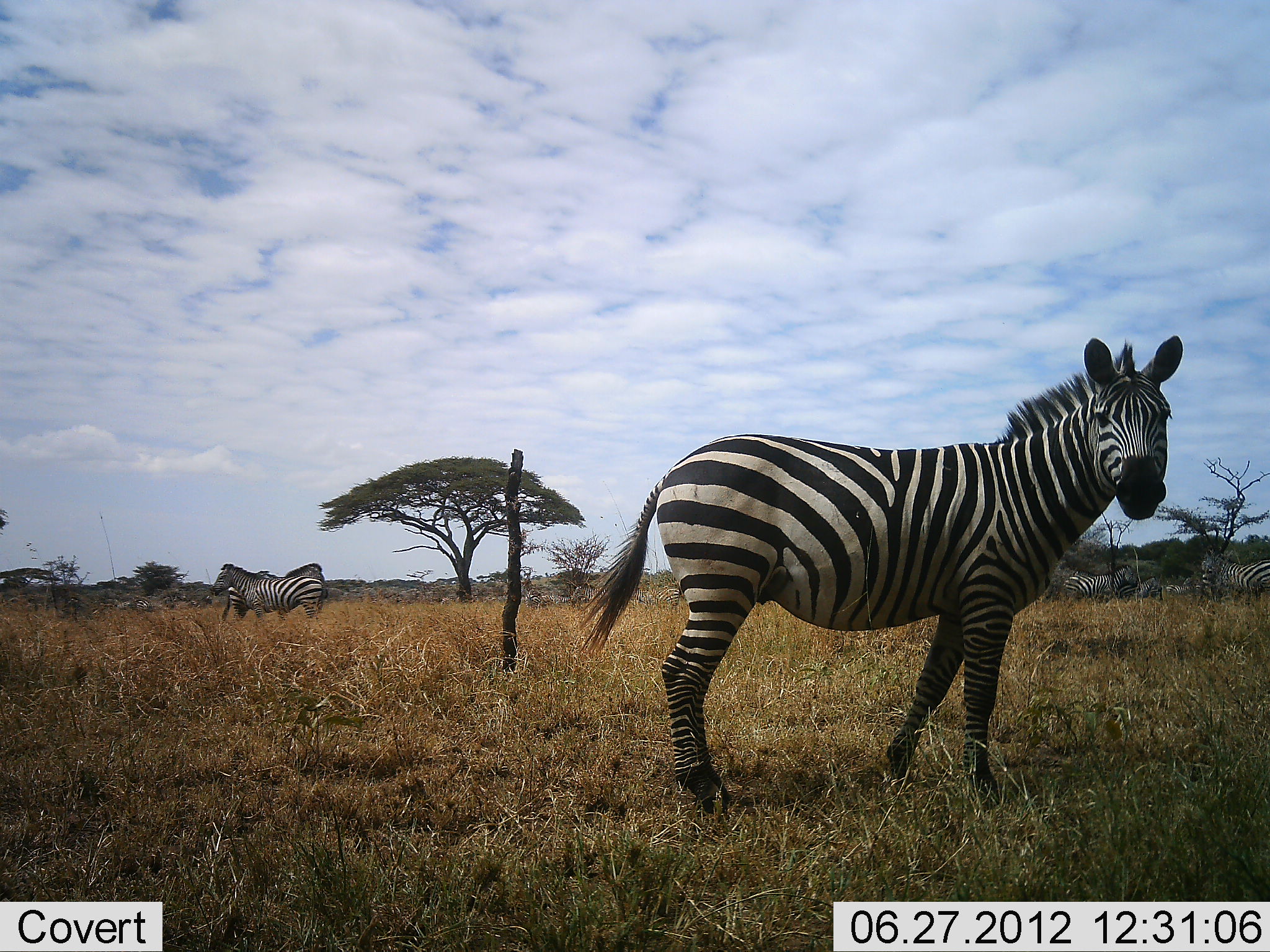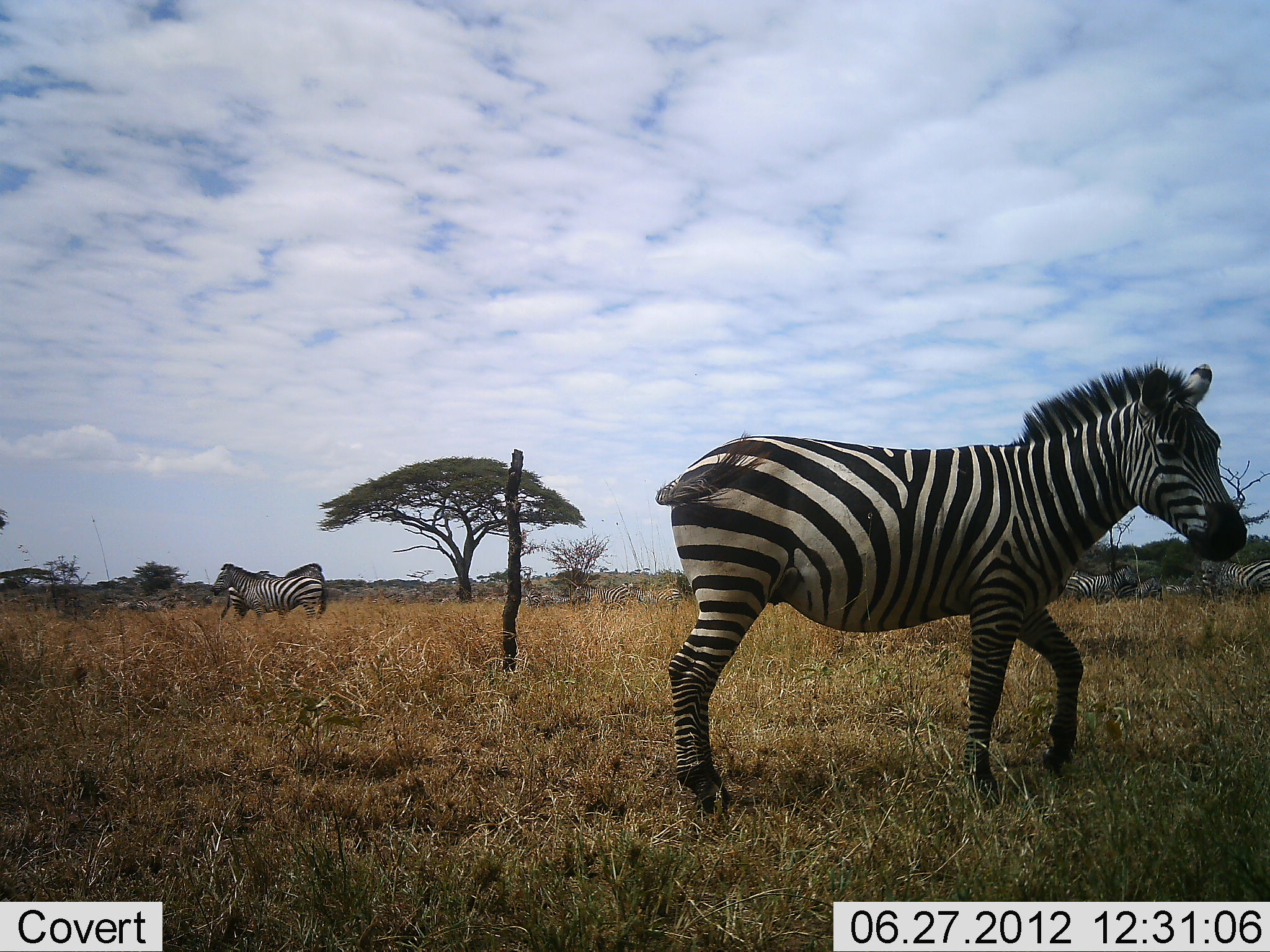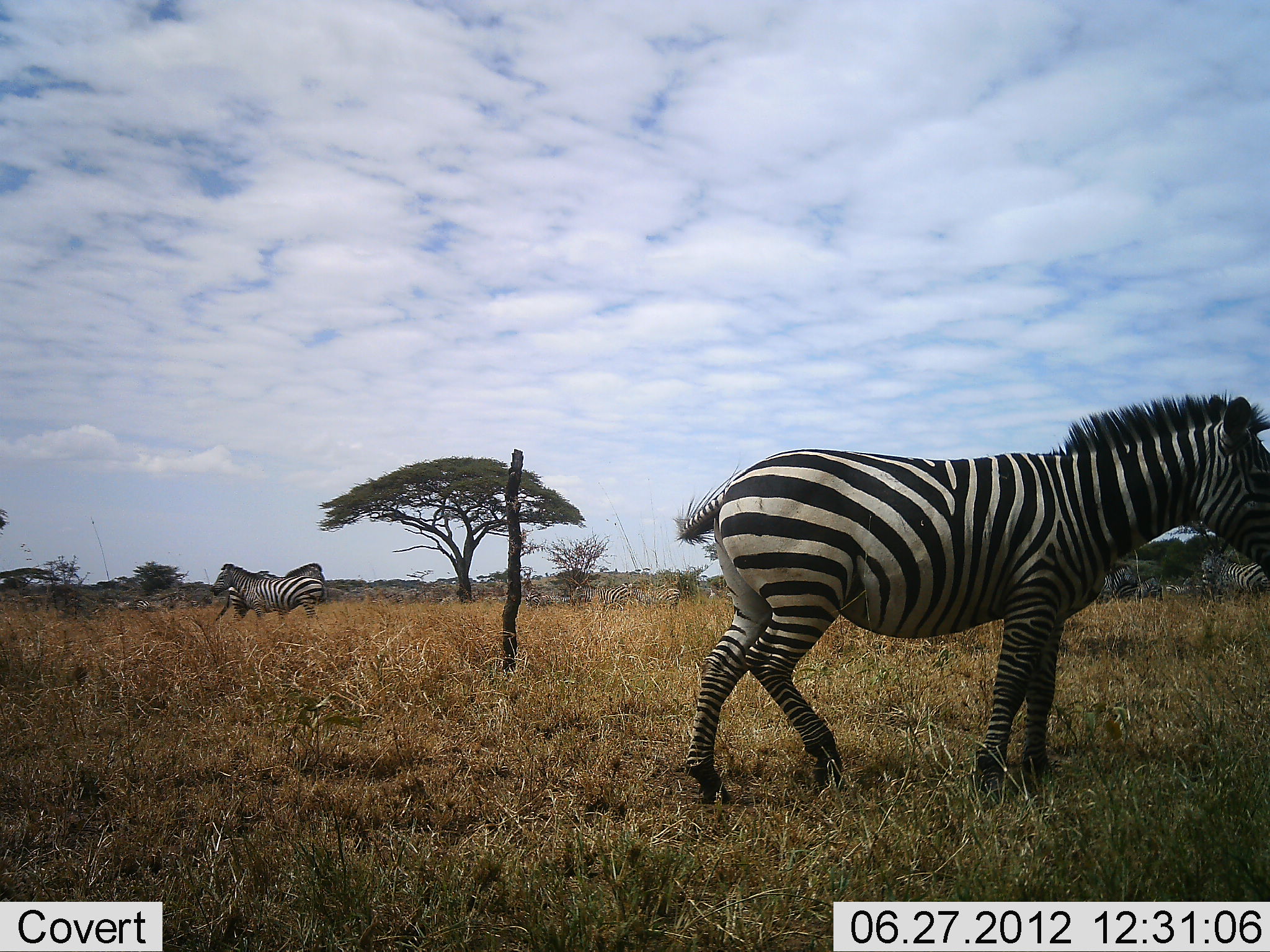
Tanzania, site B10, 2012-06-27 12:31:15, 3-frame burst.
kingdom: Animalia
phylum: Chordata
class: Mammalia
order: Perissodactyla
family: Equidae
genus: Equus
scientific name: Equus quagga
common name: plains zebra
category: zebra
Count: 8.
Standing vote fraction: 80%.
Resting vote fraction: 10%.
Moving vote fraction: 60%.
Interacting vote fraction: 10%.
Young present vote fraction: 0%.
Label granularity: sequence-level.